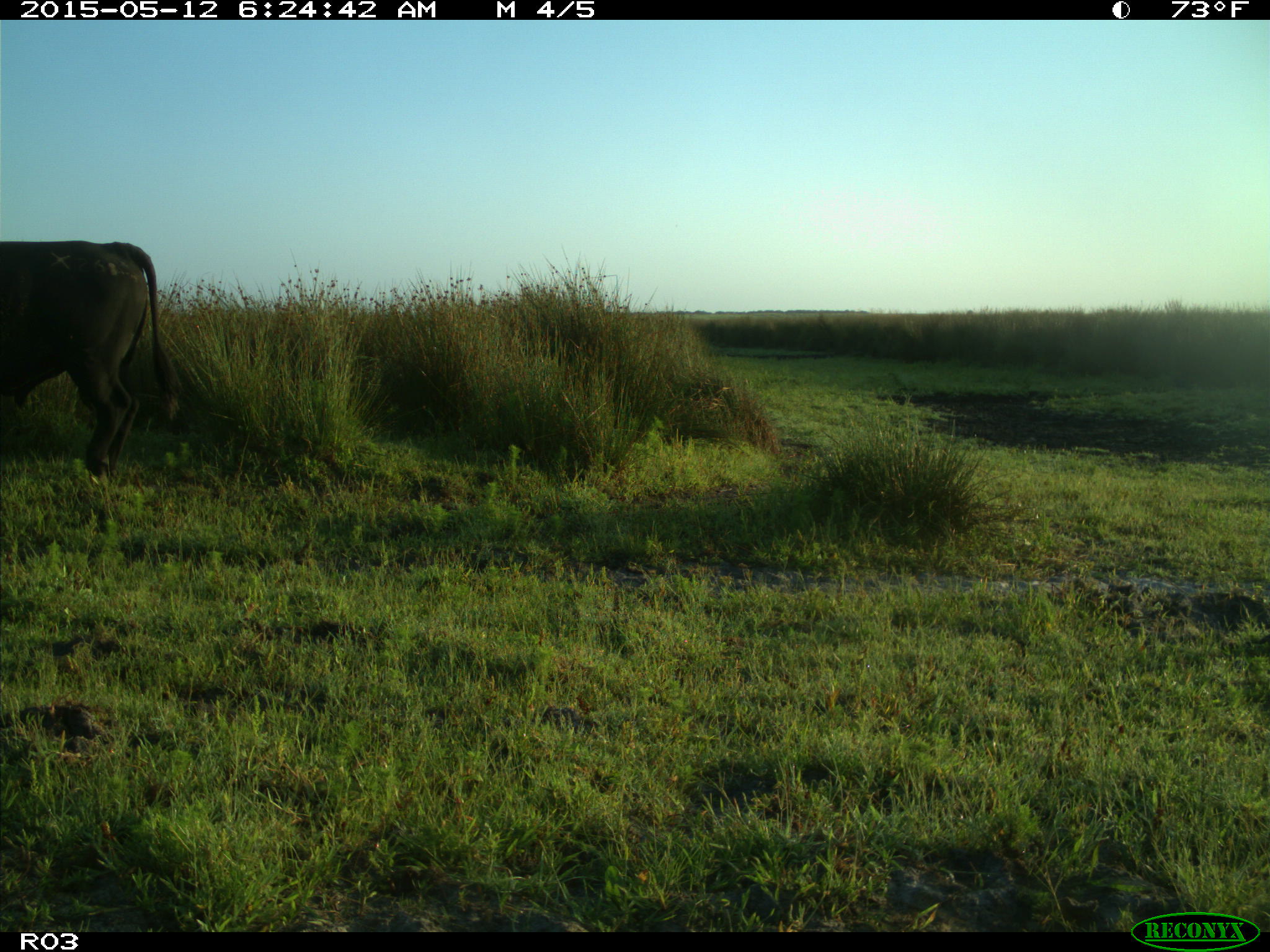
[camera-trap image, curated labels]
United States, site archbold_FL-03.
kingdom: Animalia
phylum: Chordata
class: Mammalia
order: Artiodactyla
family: Bovidae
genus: Bos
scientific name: Bos taurus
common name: domestic cow